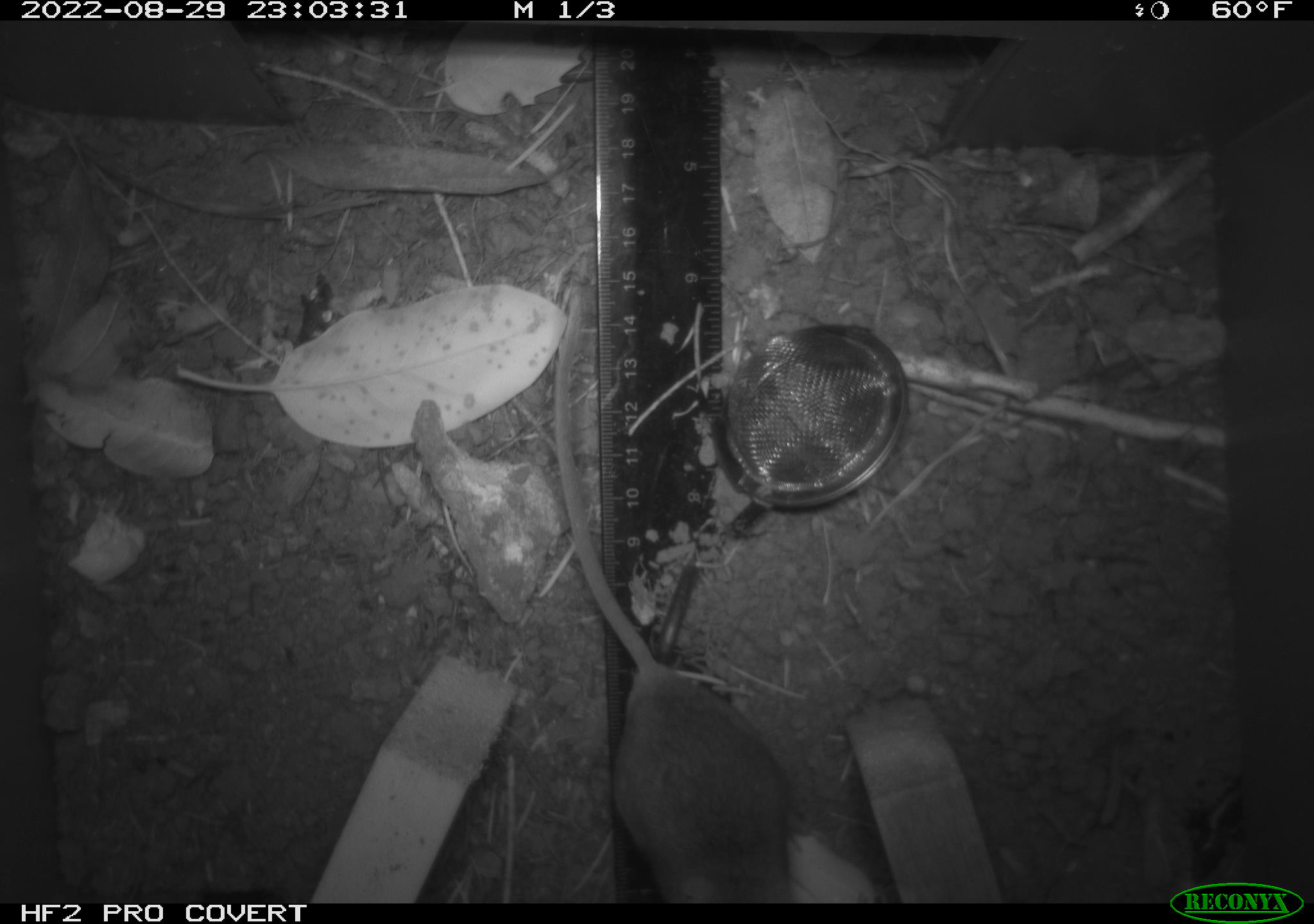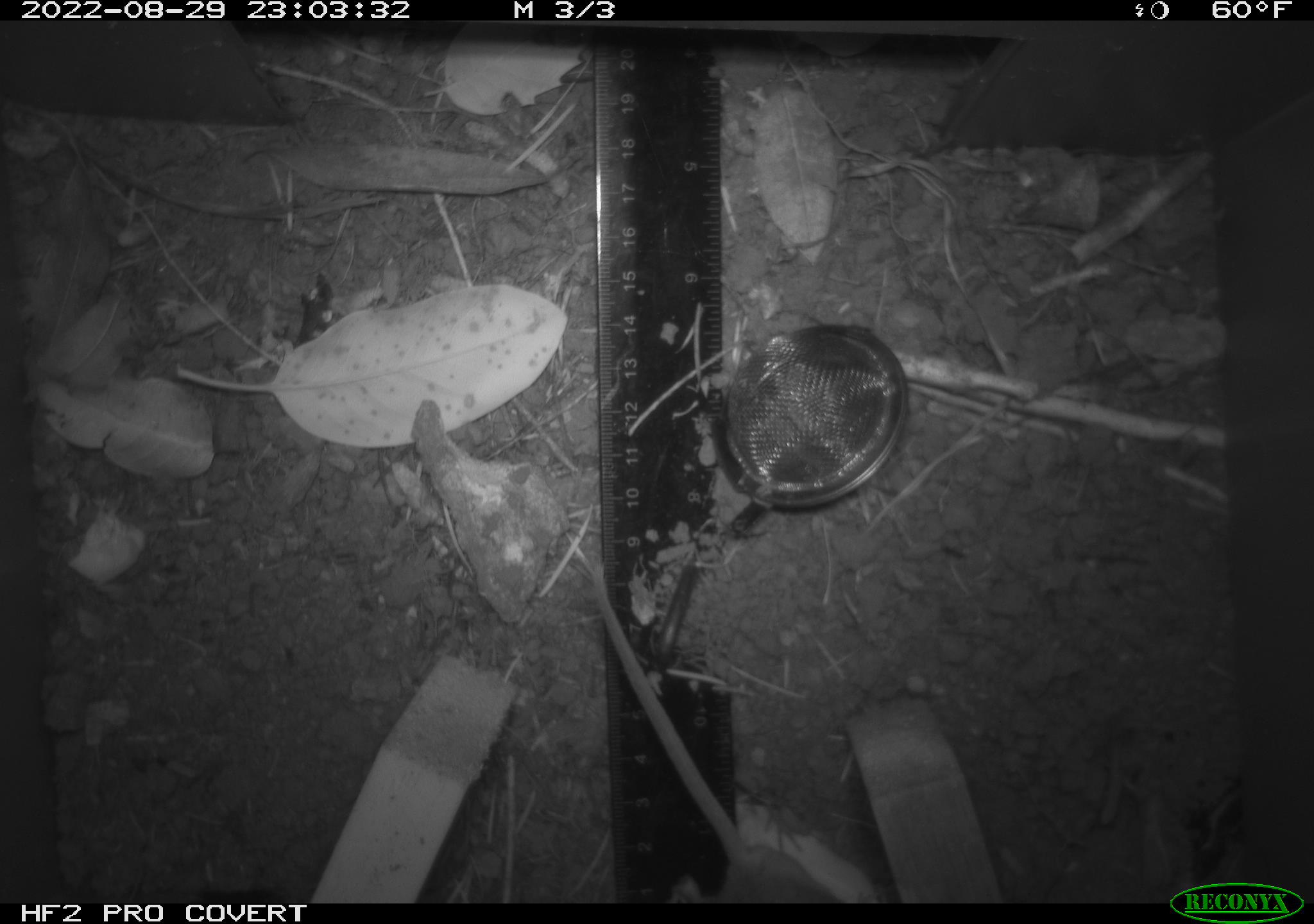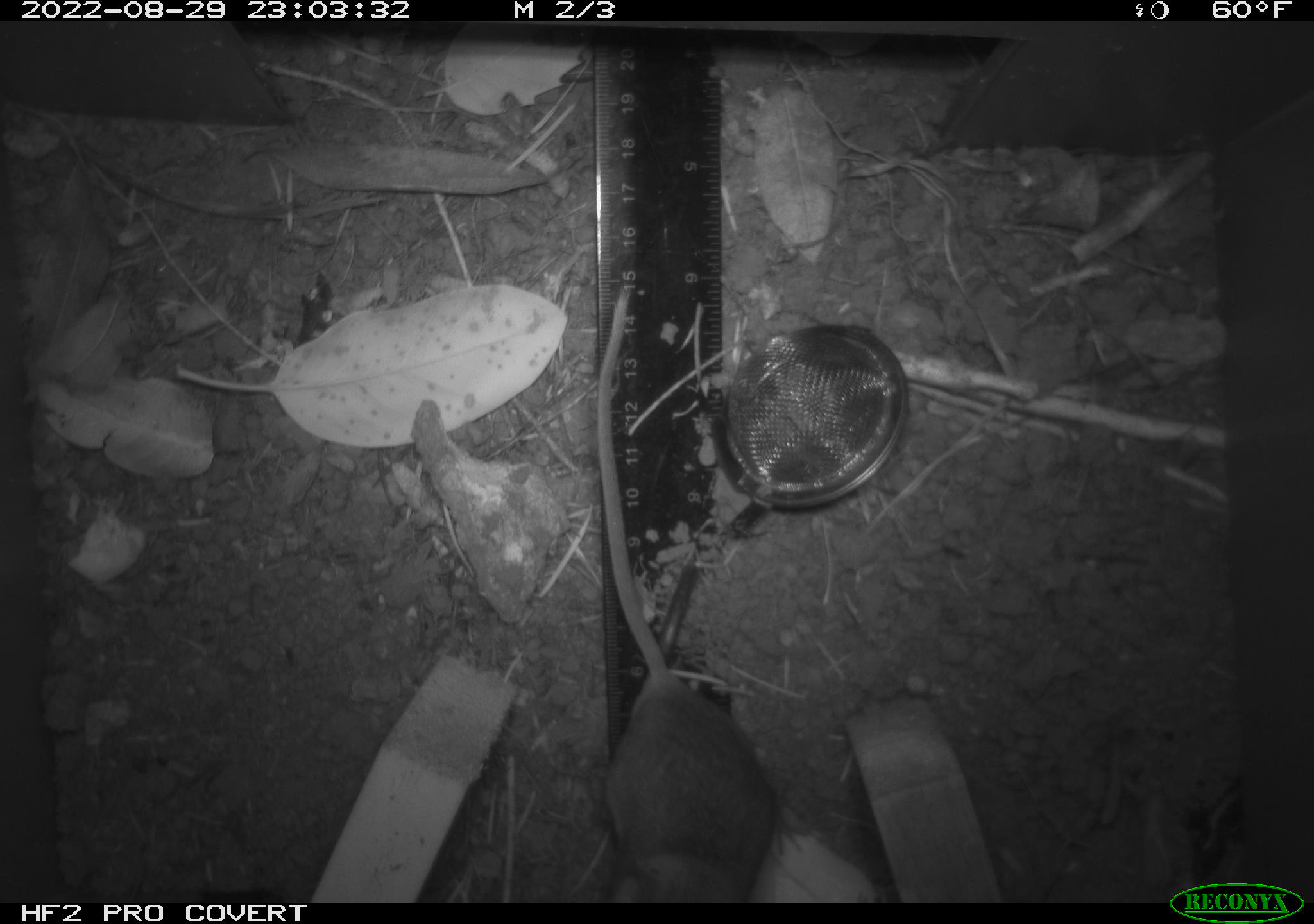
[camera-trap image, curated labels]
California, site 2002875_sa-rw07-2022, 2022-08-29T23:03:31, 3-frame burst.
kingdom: Animalia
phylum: Chordata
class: Mammalia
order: Rodentia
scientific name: Rodentia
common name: mouse species